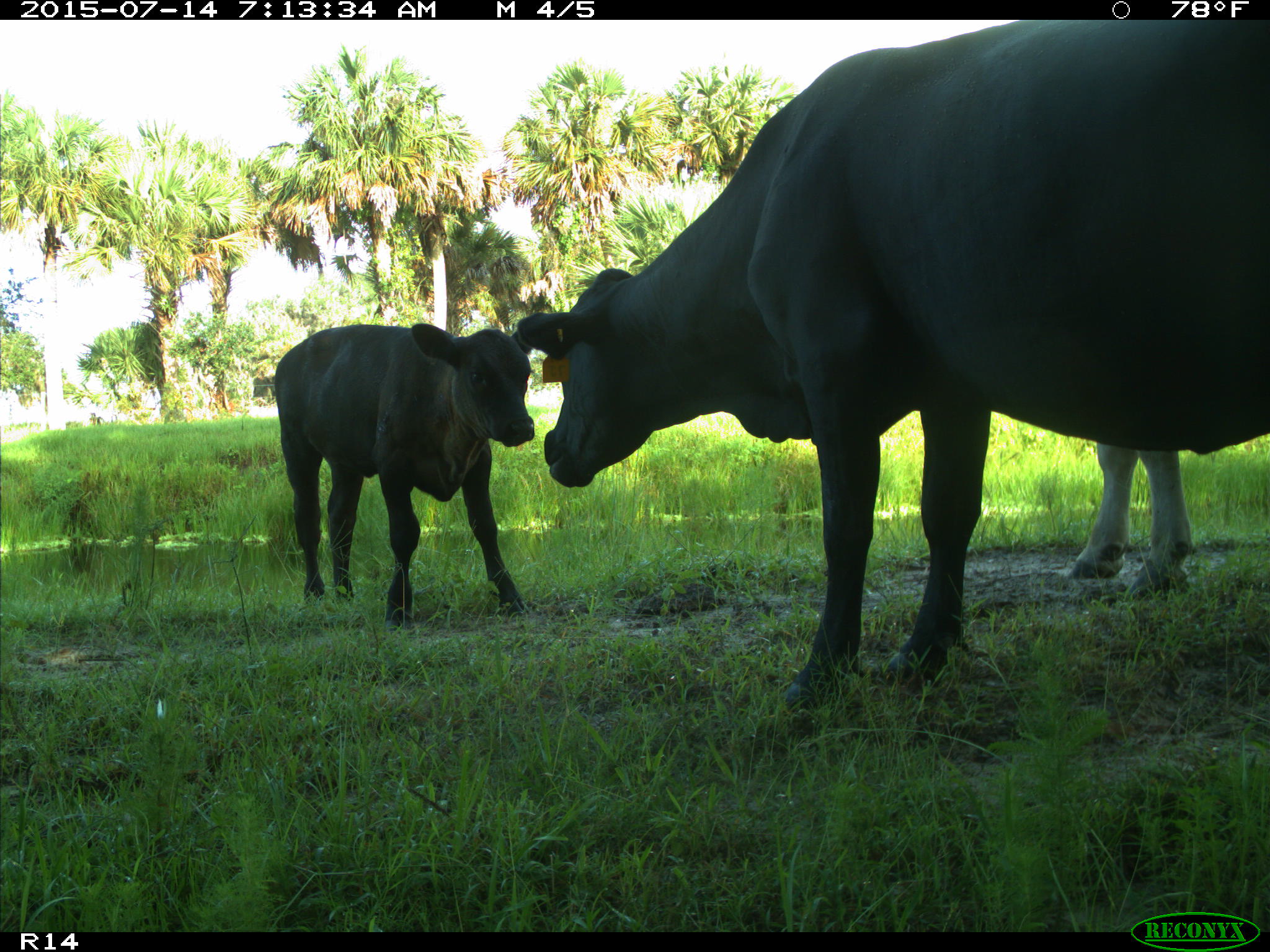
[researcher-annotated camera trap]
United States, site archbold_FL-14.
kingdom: Animalia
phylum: Chordata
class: Mammalia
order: Artiodactyla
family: Bovidae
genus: Bos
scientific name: Bos taurus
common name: domestic cow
Bos taurus (domestic cow).